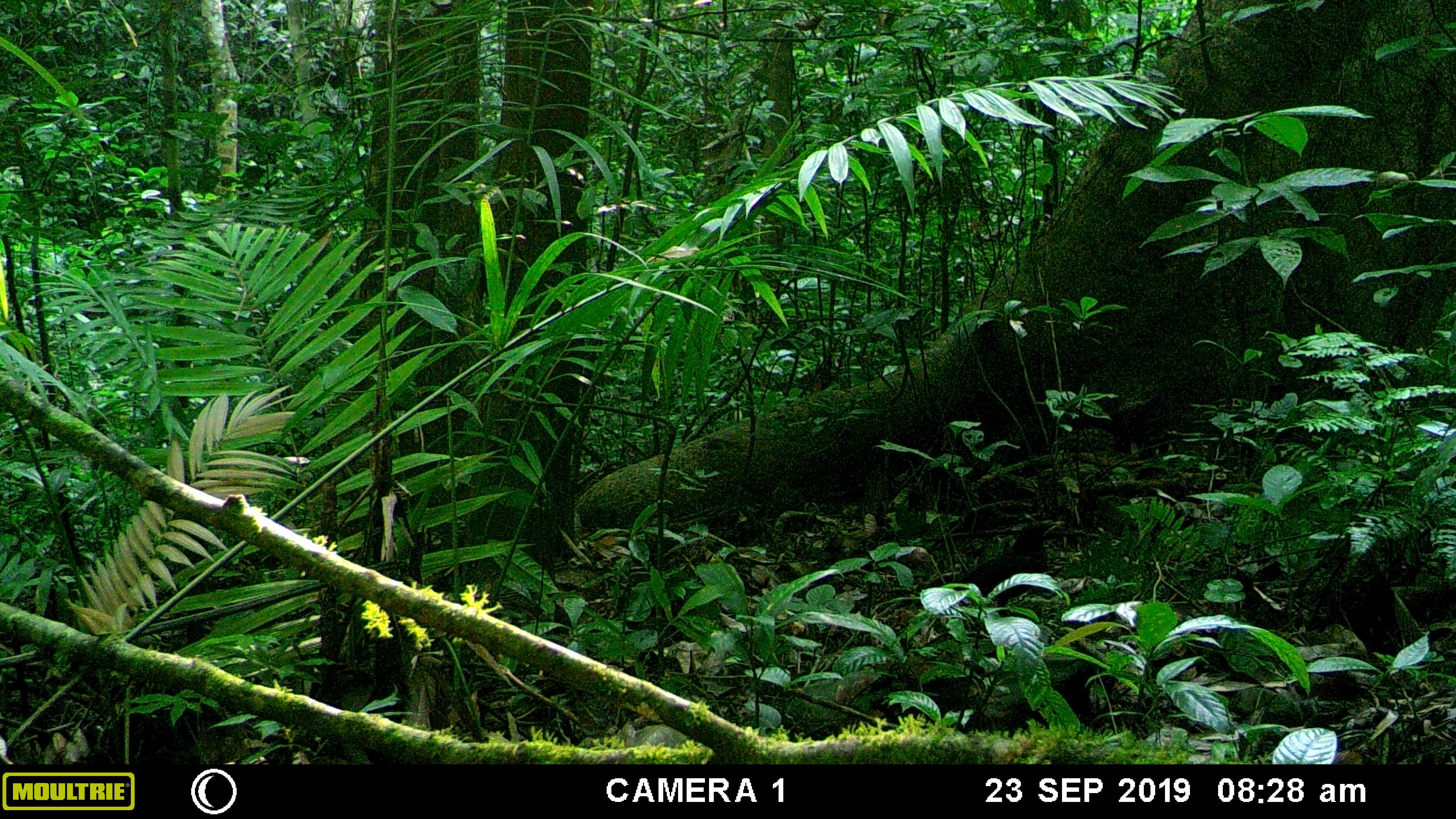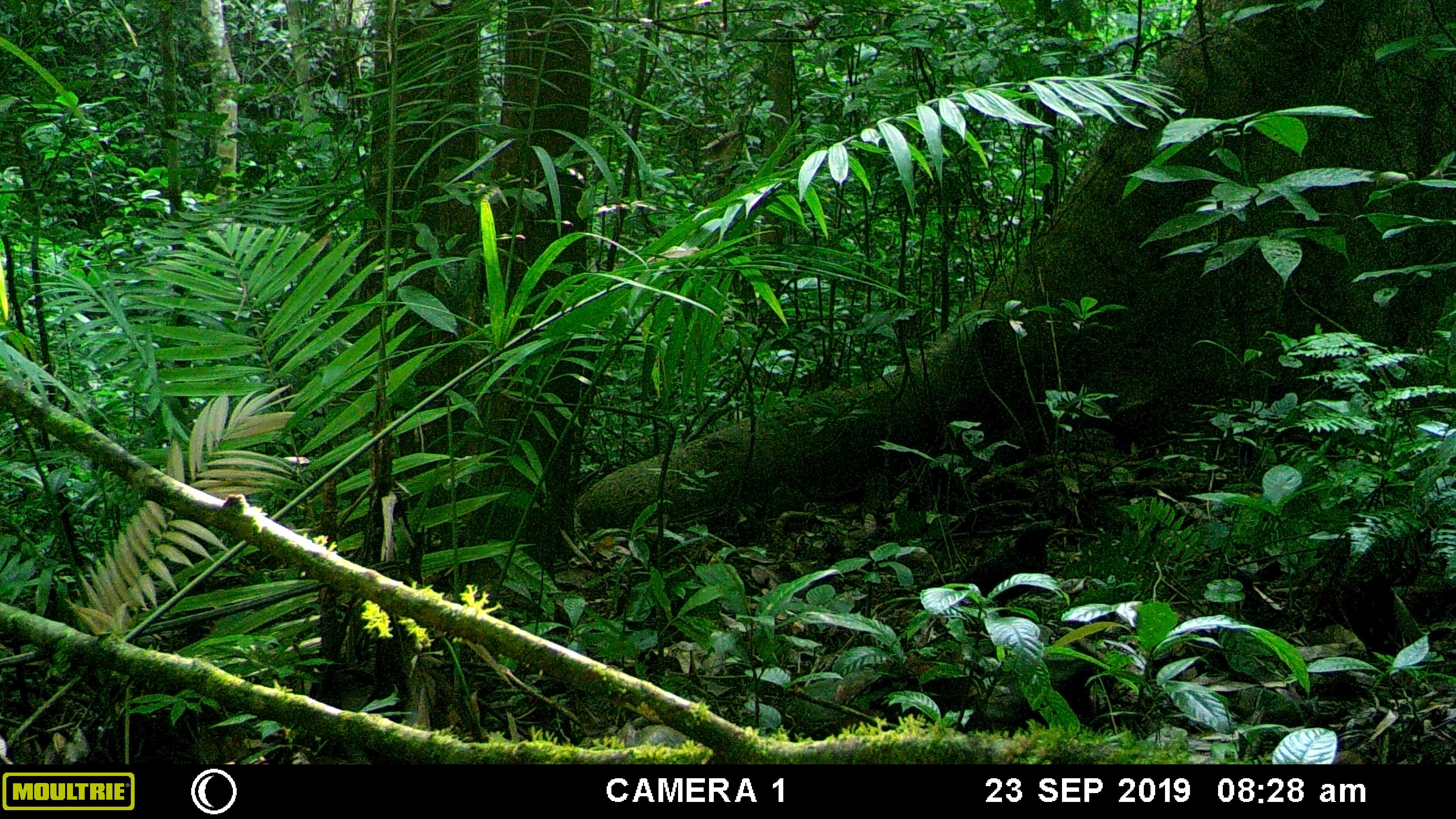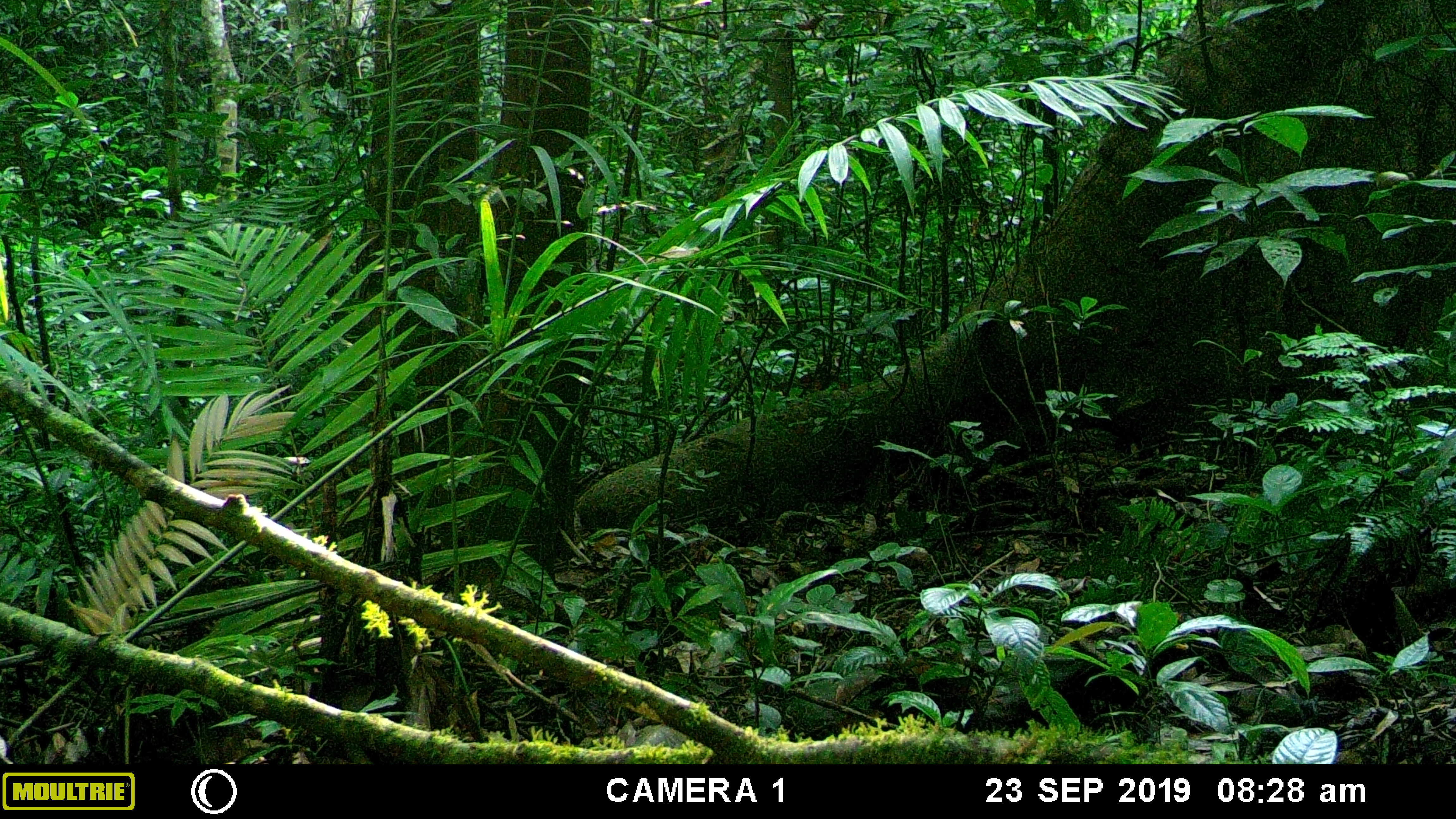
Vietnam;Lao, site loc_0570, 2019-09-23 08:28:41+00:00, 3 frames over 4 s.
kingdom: Animalia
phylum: Chordata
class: Aves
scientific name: Aves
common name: bird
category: unidentified bird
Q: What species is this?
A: Unidentified bird (bird) (Aves).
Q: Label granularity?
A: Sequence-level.